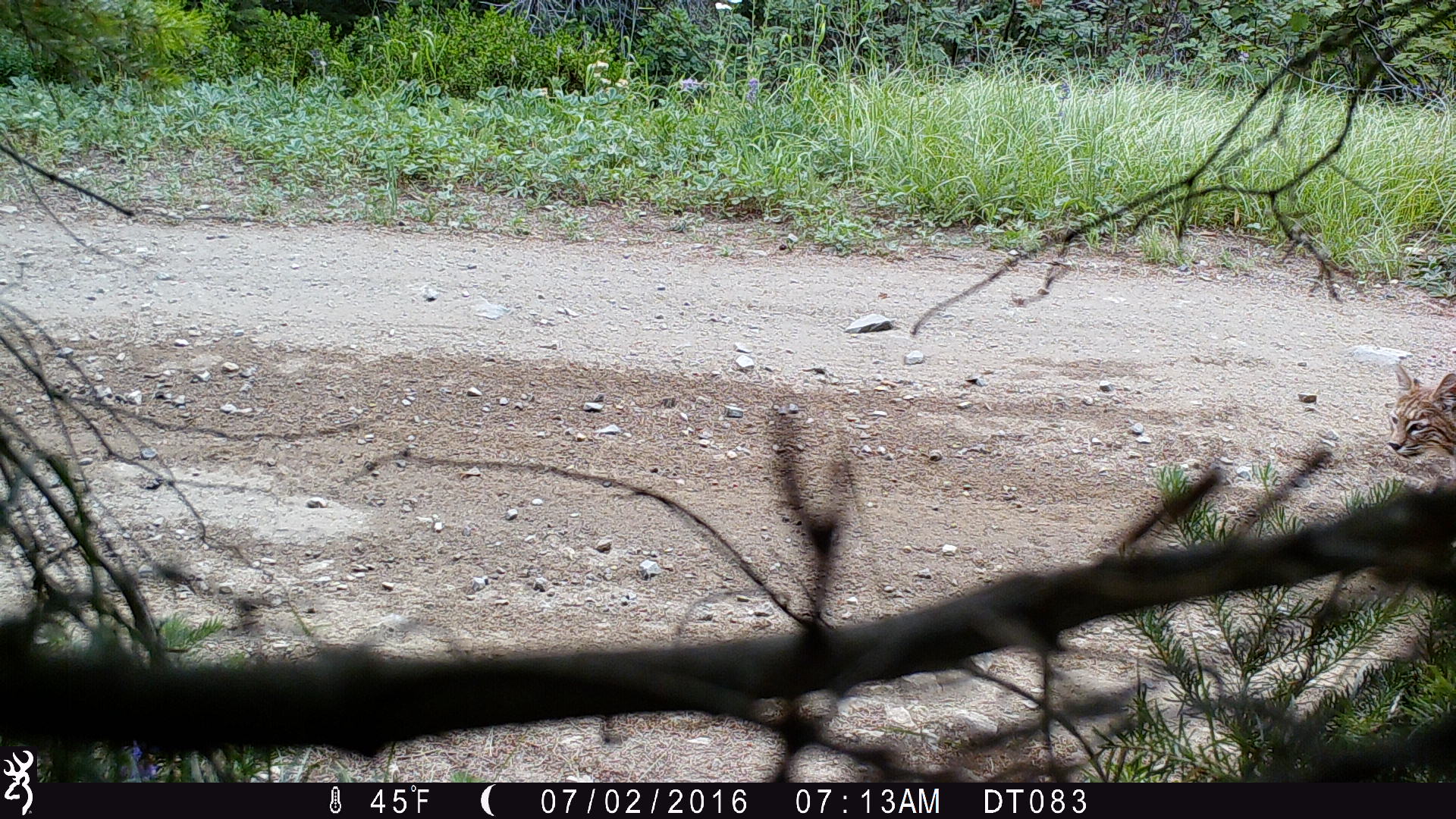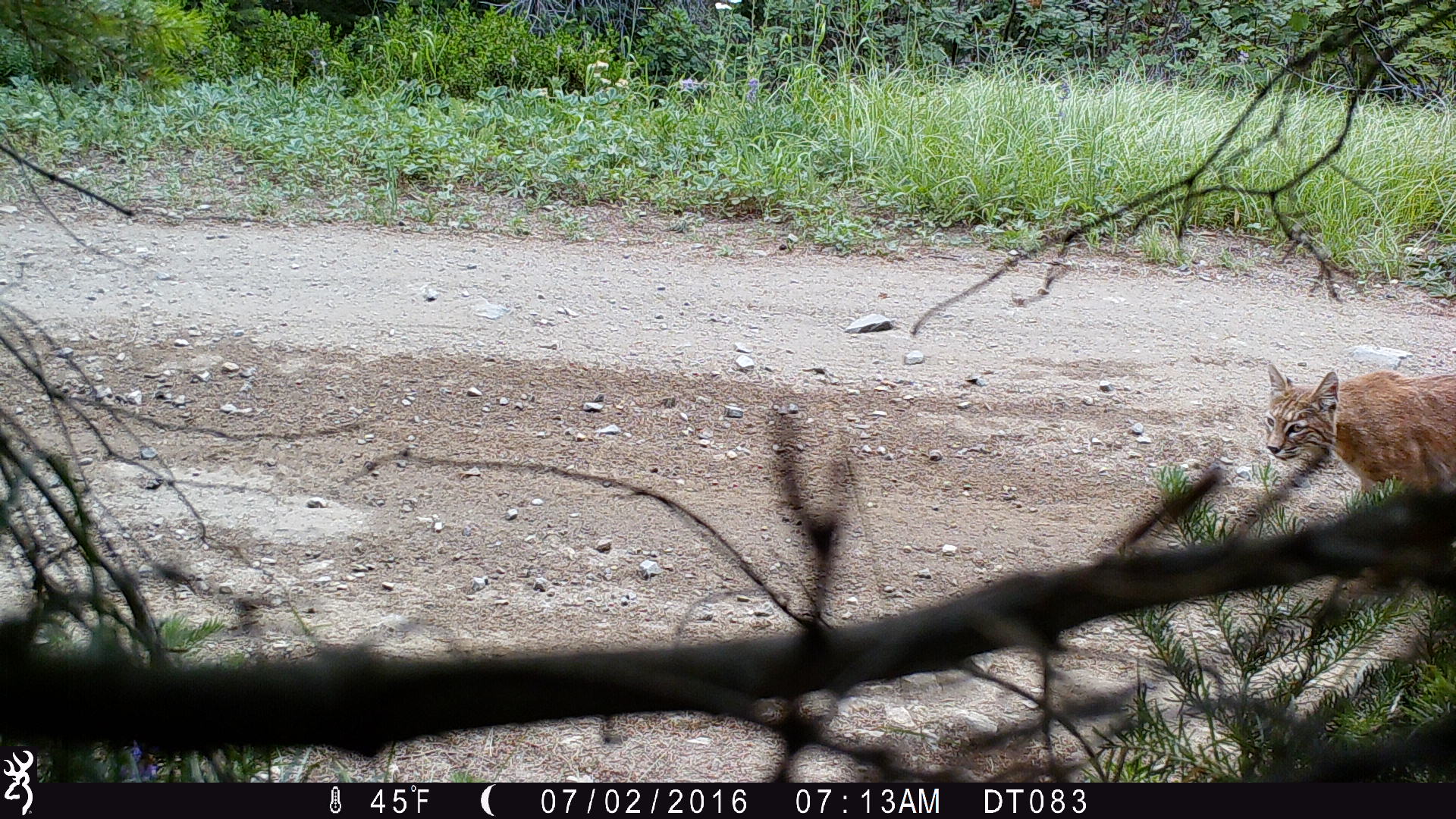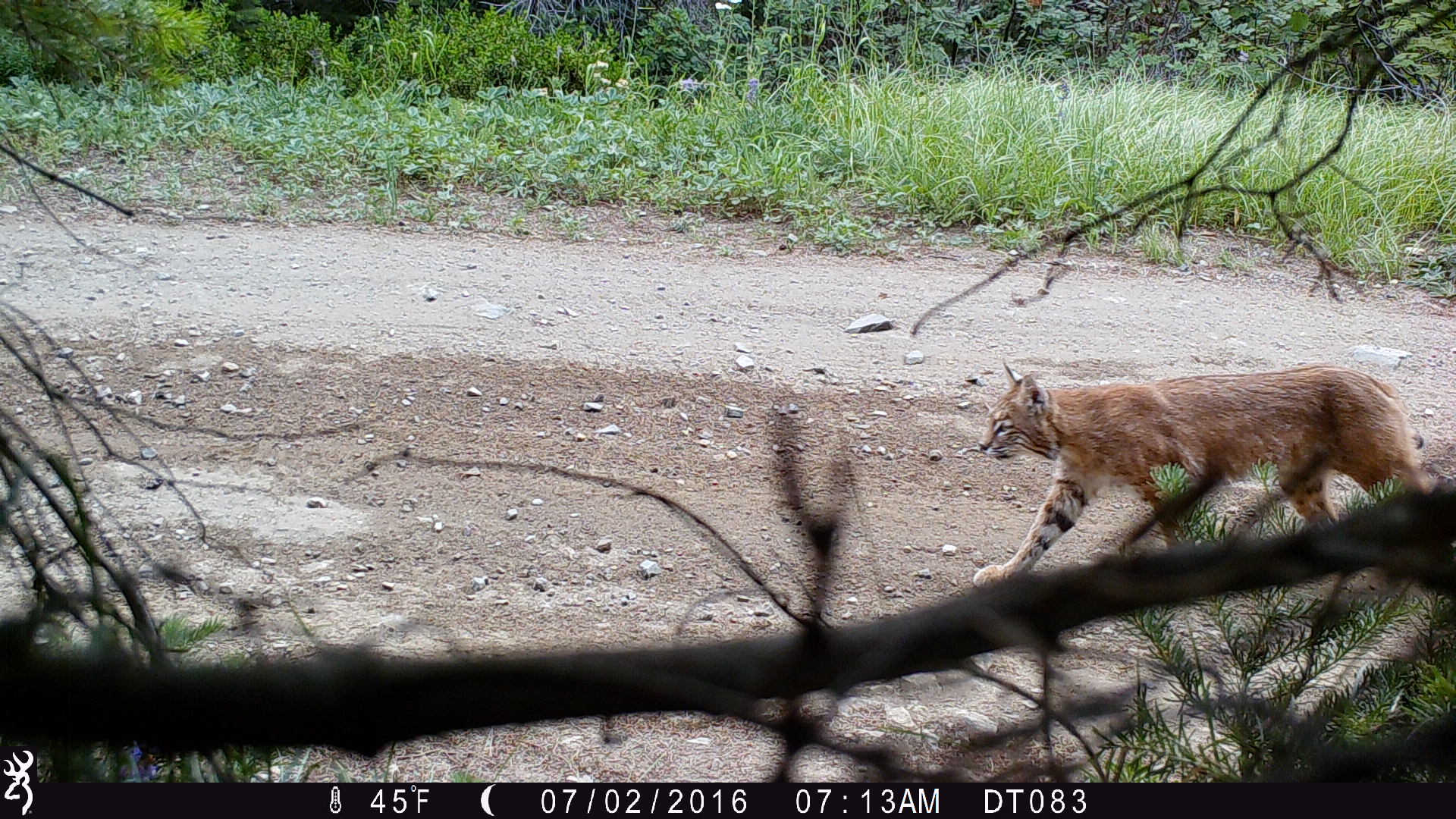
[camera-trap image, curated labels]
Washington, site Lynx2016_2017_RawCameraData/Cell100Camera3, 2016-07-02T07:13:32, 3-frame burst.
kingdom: Animalia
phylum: Chordata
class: Mammalia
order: Carnivora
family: Felidae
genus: Lynx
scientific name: Lynx rufus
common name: bobcat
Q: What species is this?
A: Lynx rufus (bobcat).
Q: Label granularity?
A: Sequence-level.